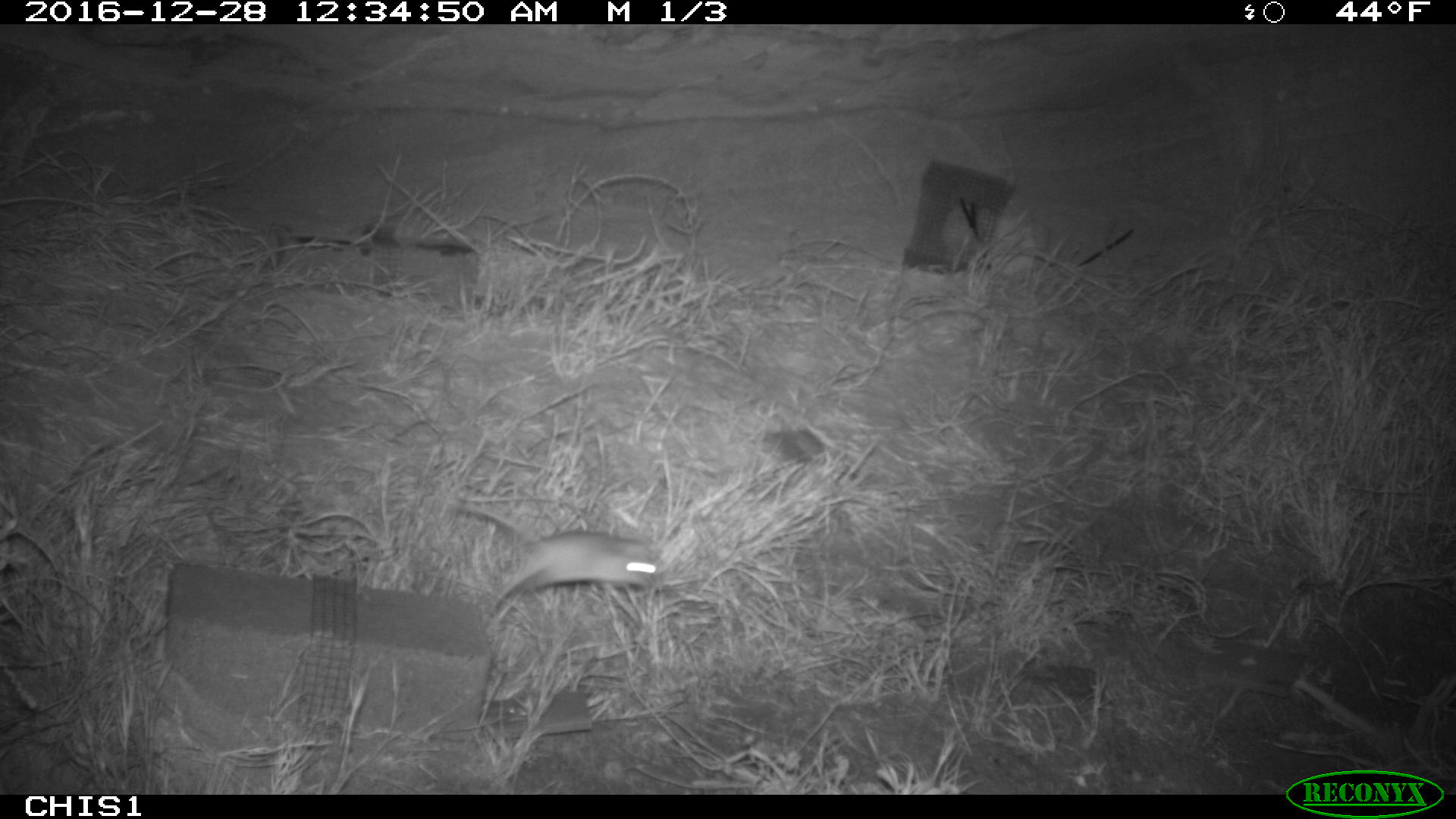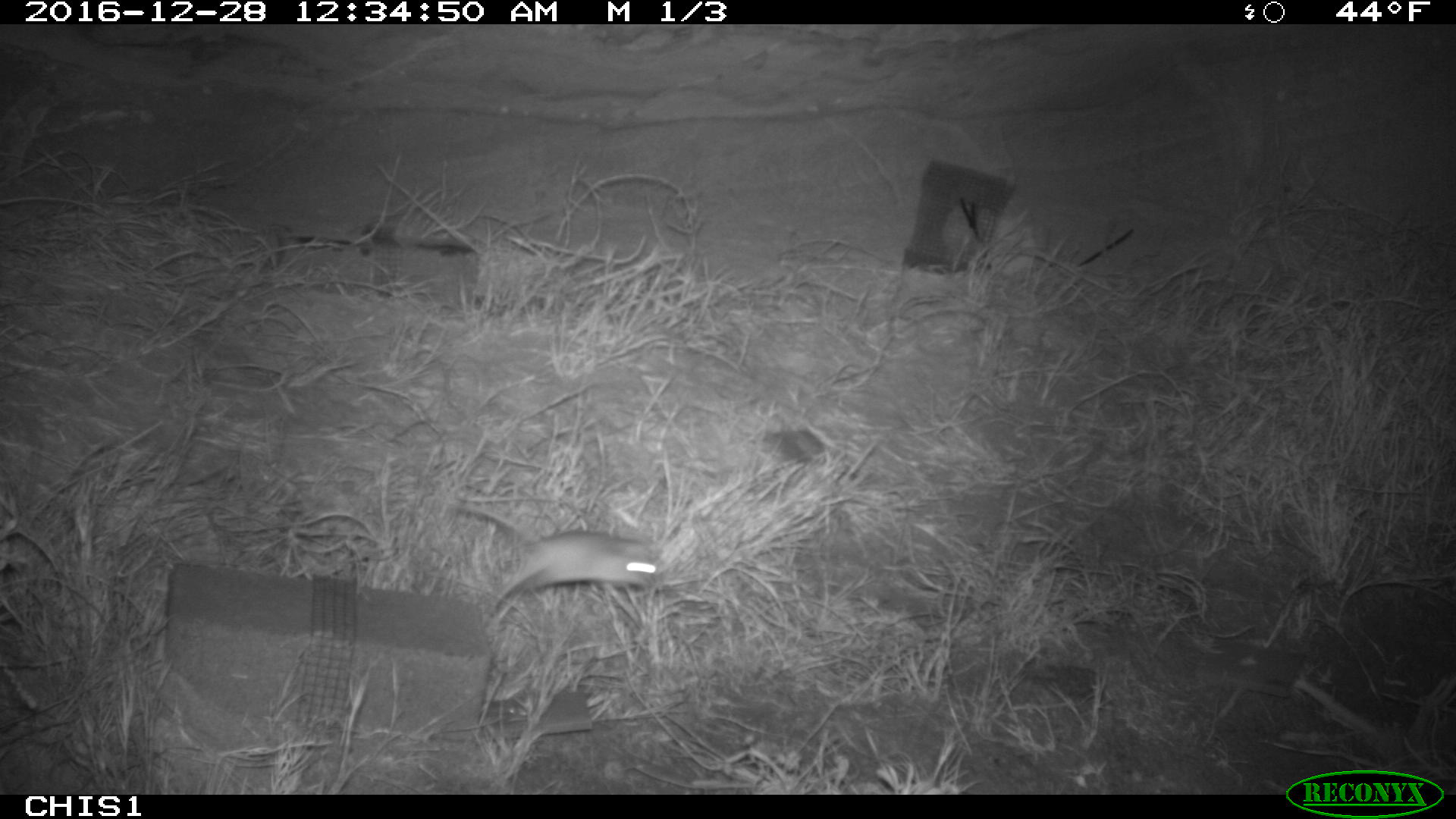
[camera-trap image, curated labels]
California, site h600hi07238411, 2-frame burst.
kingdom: Animalia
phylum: Chordata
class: Mammalia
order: Rodentia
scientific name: Rodentia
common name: rodent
Rodent (Rodentia).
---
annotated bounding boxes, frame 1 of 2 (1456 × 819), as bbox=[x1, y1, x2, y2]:
rodent: bbox=[457, 504, 661, 628]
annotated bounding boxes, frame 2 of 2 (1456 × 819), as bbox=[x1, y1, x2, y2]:
rodent: bbox=[457, 504, 657, 621]